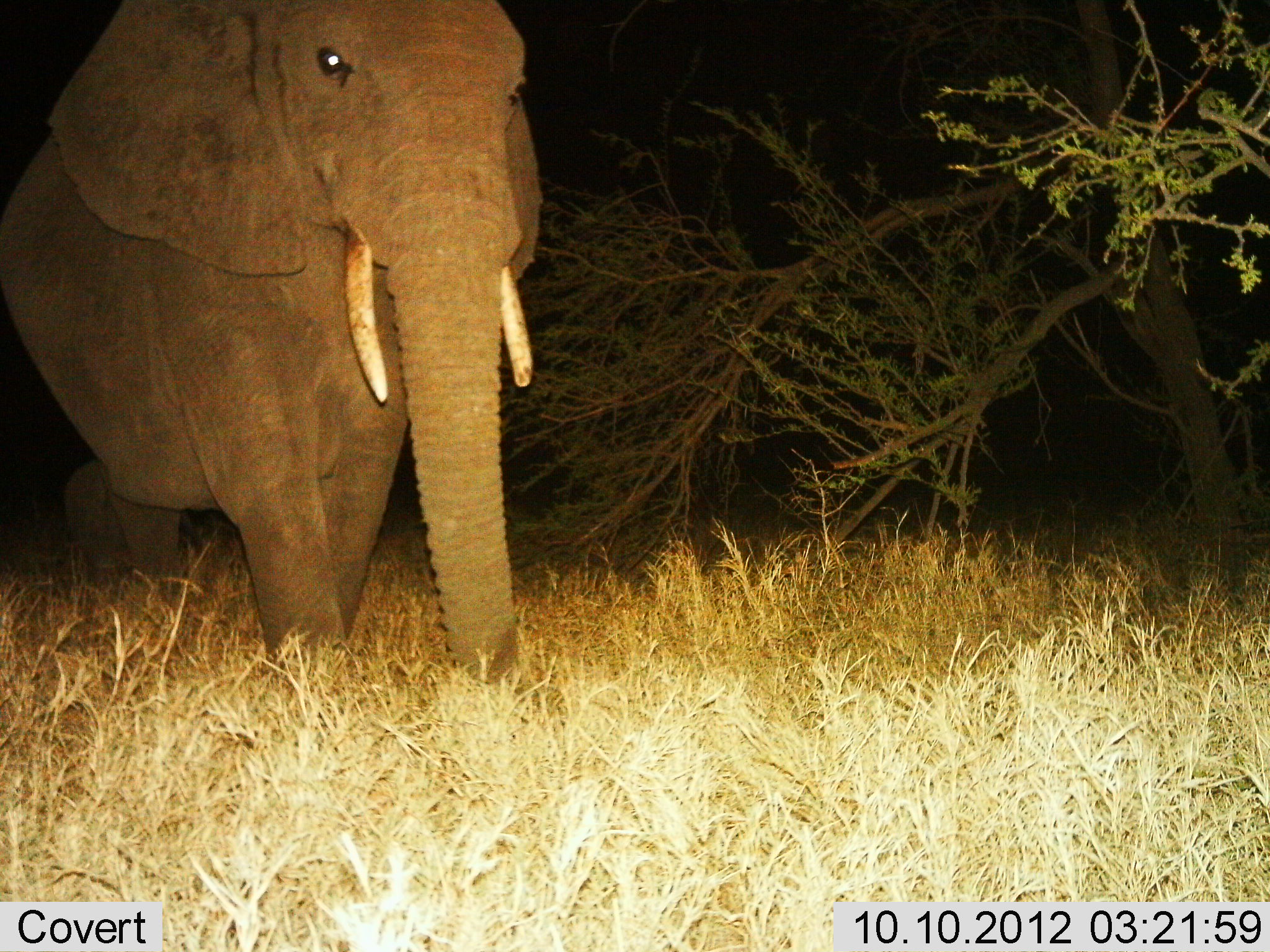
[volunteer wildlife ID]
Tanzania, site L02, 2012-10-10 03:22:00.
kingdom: Animalia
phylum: Chordata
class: Mammalia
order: Proboscidea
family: Elephantidae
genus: Loxodonta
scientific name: Loxodonta africana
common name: african bush elephant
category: elephant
Elephant (african bush elephant) (Loxodonta africana), count 1. Behavior (volunteer vote fractions): standing 10%, resting 0%, moving 90%, interacting 0%. Young present (vote fraction): 10%. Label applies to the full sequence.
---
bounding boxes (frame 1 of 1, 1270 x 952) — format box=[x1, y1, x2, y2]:
animal: box=[1, 0, 550, 680]